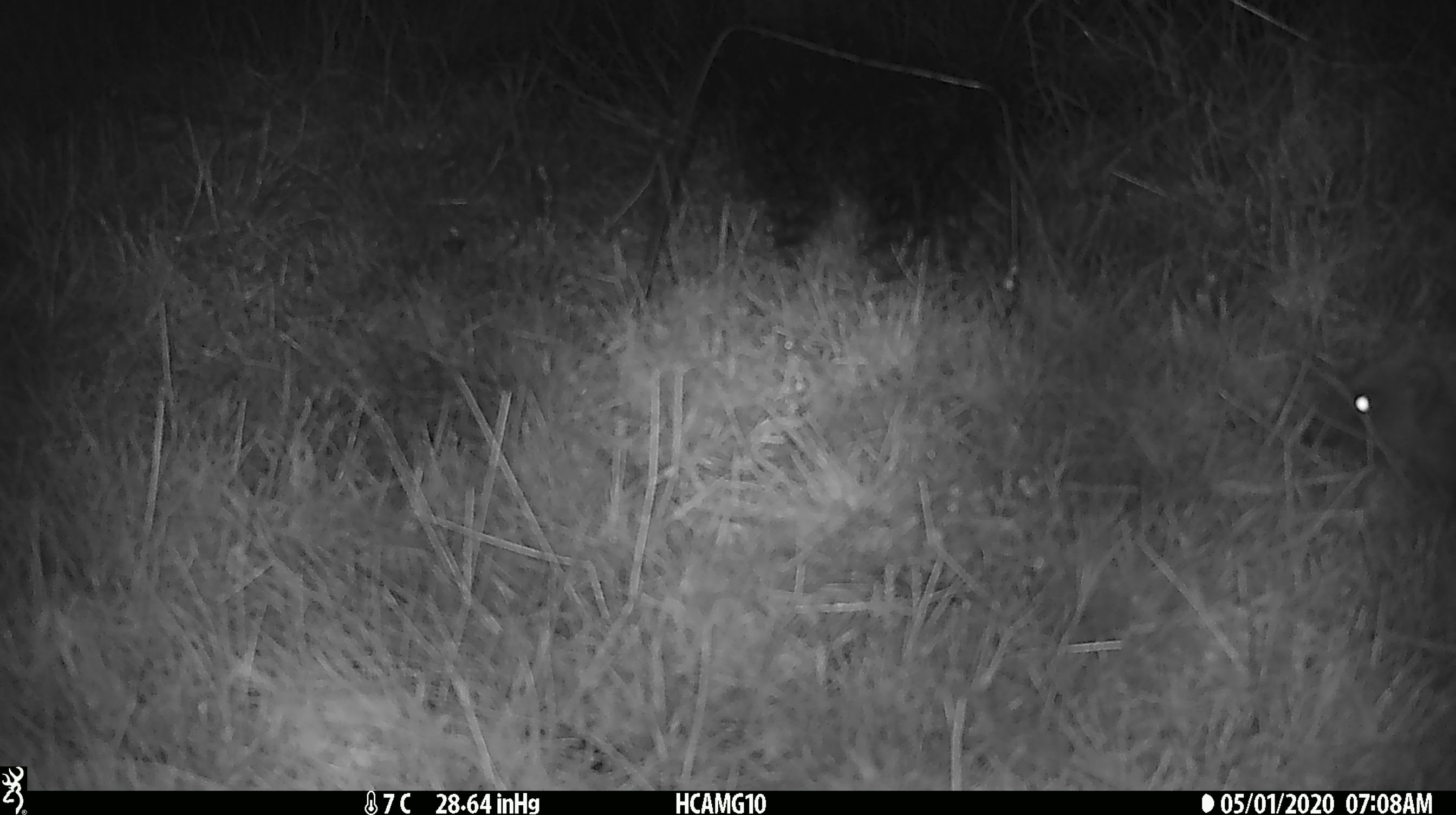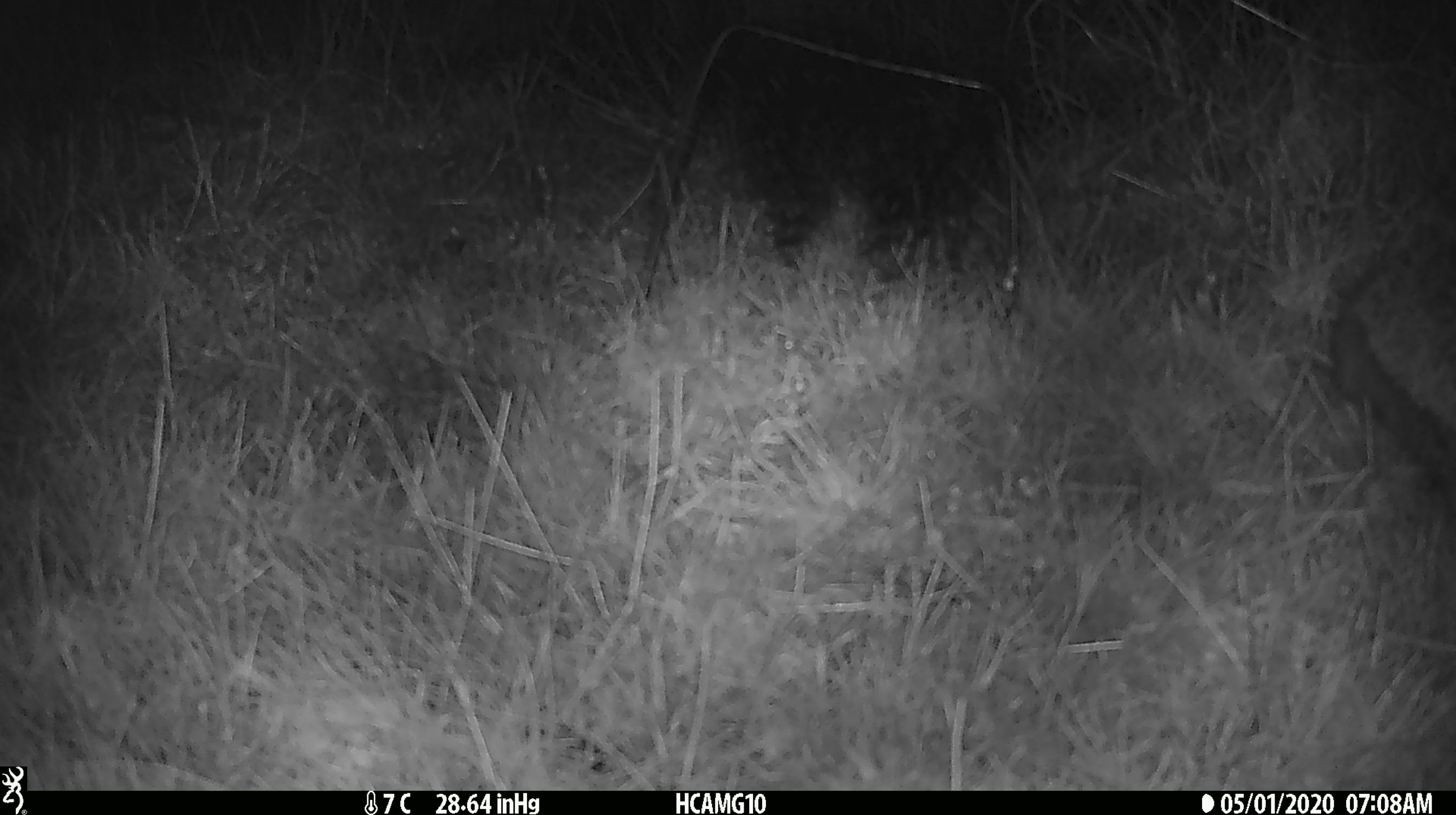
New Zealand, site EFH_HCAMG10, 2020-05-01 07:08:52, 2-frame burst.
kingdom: Animalia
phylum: Chordata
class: Mammalia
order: Eulipotyphla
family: Erinaceidae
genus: Erinaceus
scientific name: Erinaceus europaeus europaeus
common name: european hedgehog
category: hedgehog